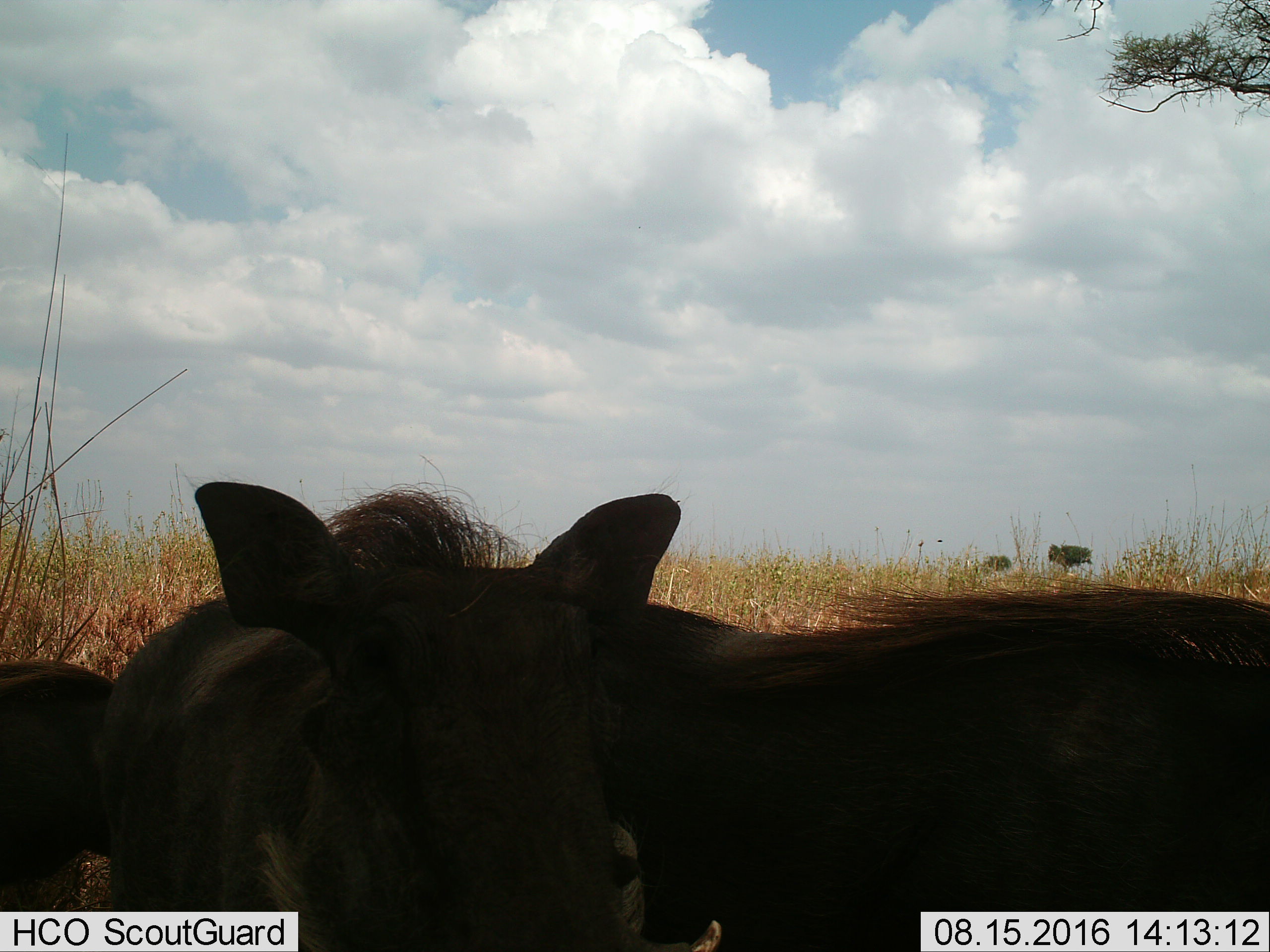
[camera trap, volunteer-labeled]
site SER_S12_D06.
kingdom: Animalia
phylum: Chordata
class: Mammalia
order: Artiodactyla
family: Suidae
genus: Phacochoerus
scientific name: Phacochoerus africanus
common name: warthog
Warthog (Phacochoerus africanus), count 3. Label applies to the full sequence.